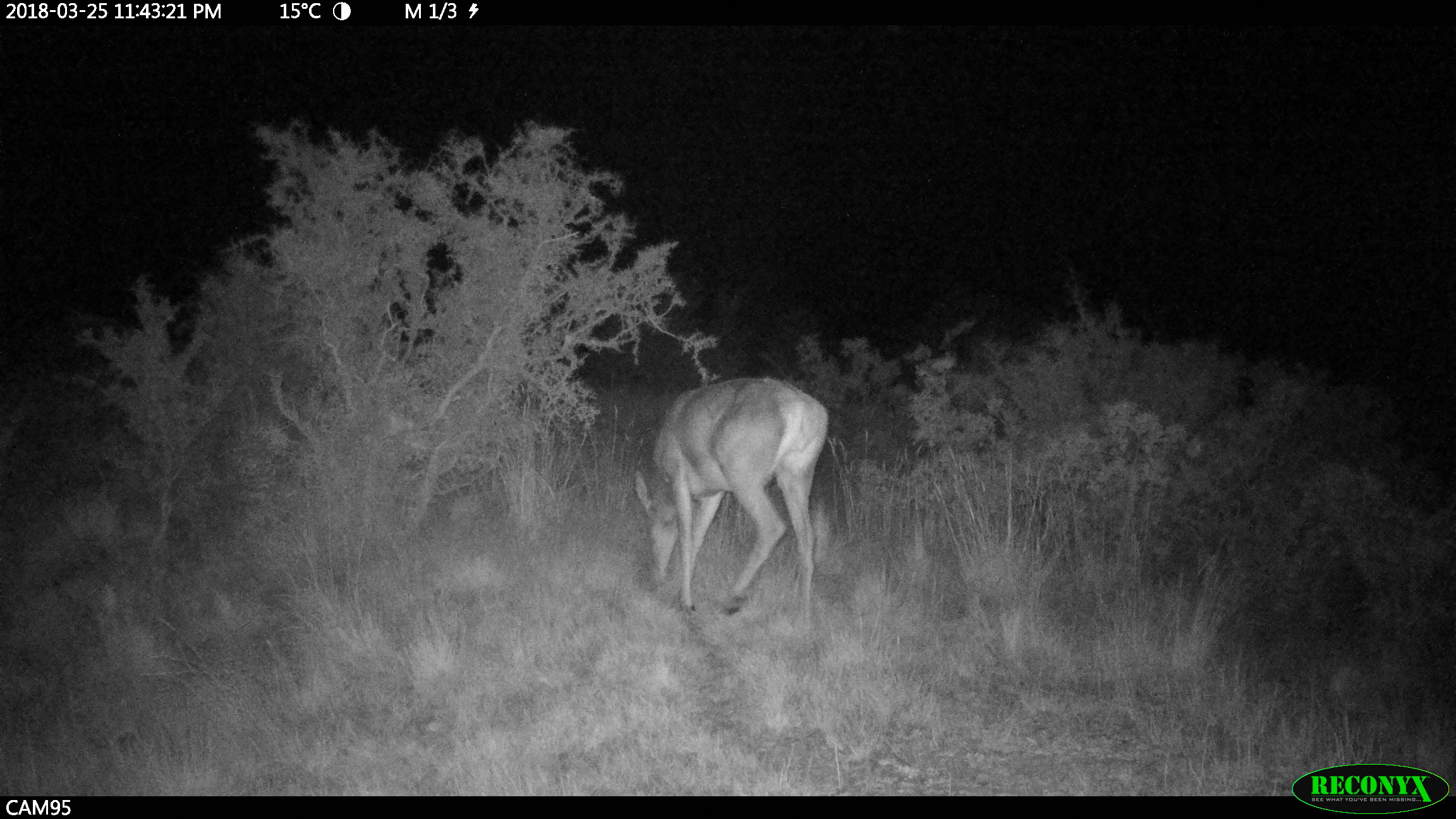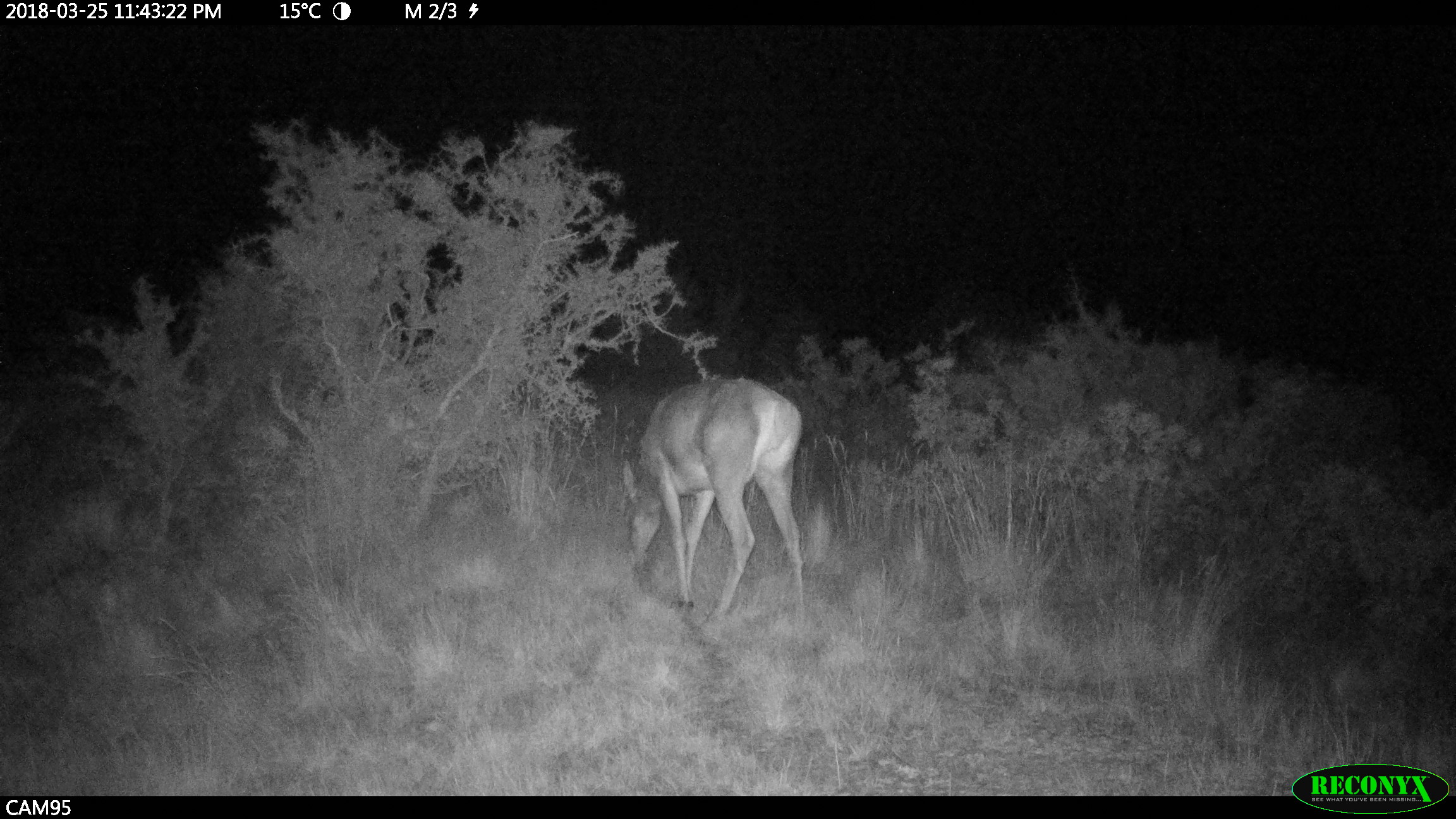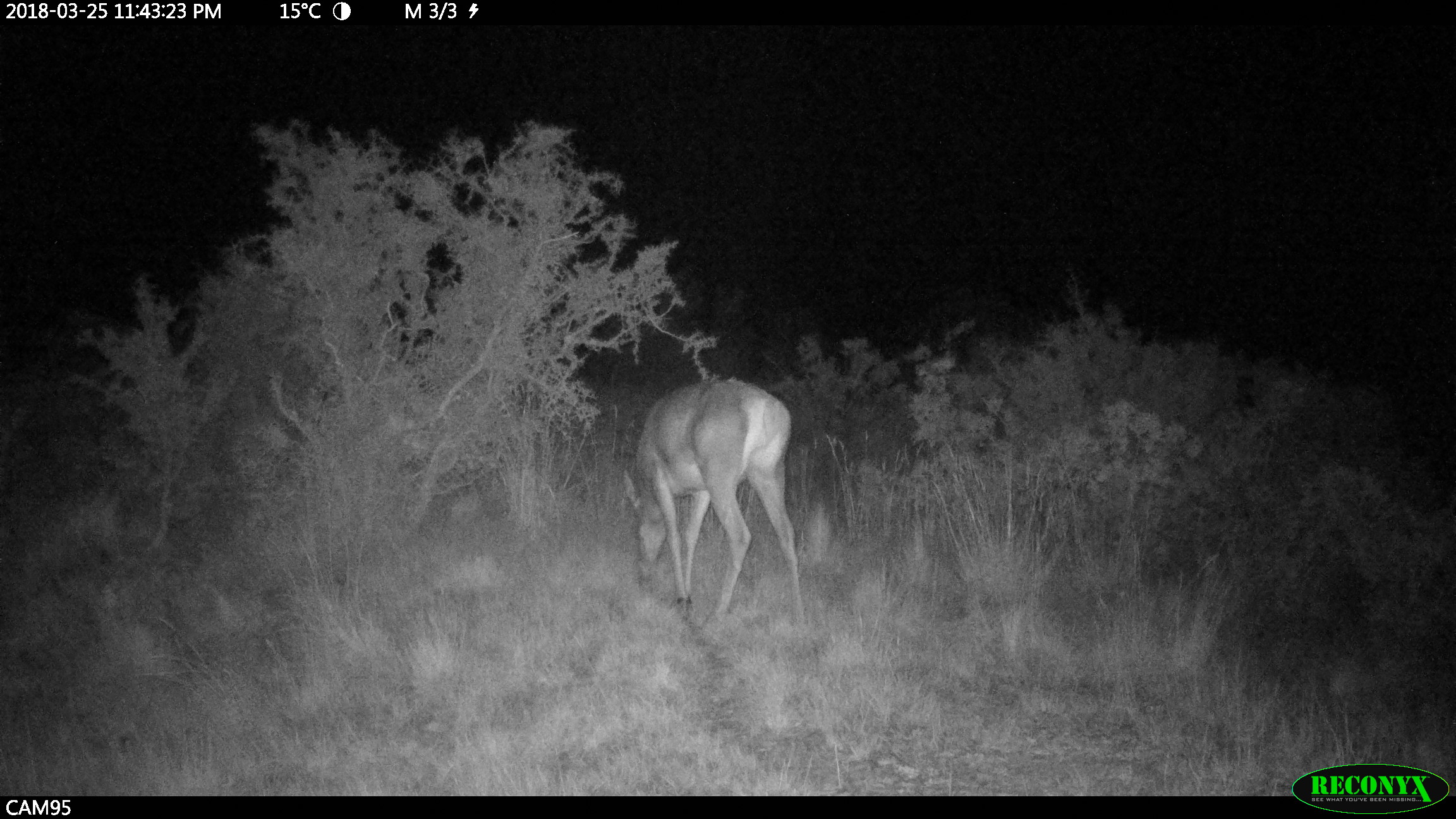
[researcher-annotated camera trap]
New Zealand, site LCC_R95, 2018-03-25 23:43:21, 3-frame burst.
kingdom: Animalia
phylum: Chordata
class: Mammalia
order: Artiodactyla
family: Cervidae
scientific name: Cervidae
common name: deer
Deer (Cervidae).